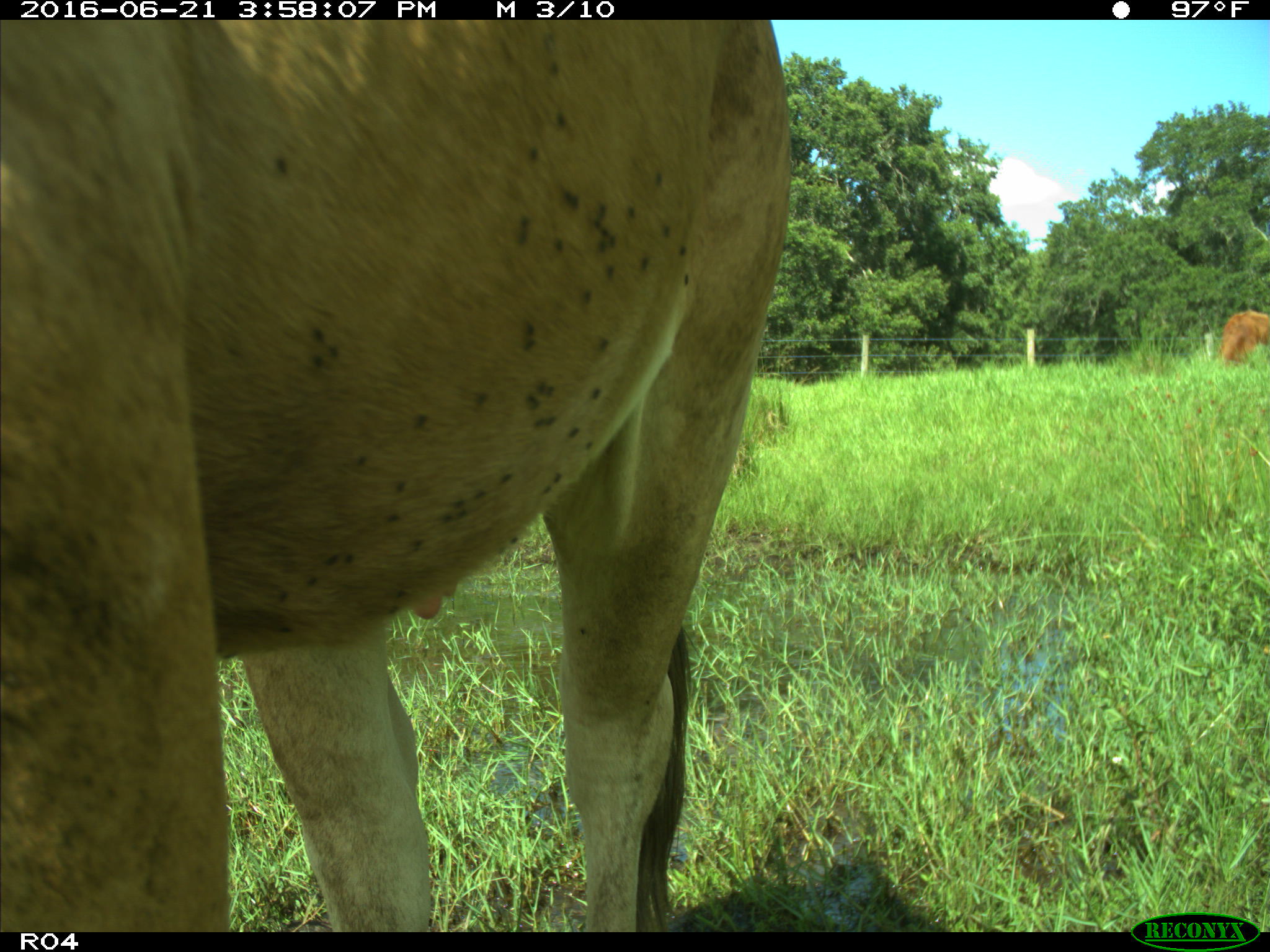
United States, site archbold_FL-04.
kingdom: Animalia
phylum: Chordata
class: Mammalia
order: Artiodactyla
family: Bovidae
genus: Bos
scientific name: Bos taurus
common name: domestic cow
Bos taurus (domestic cow).